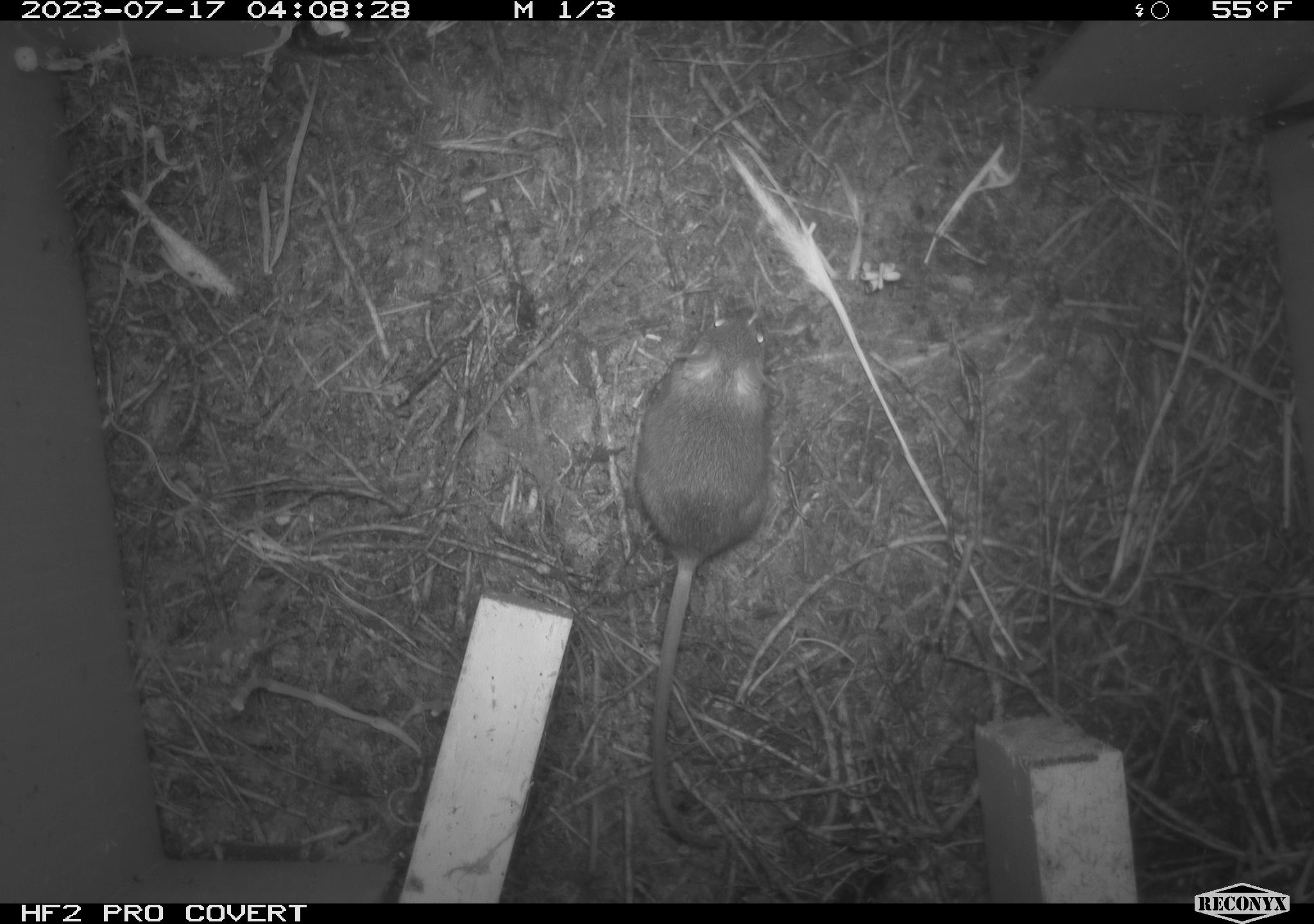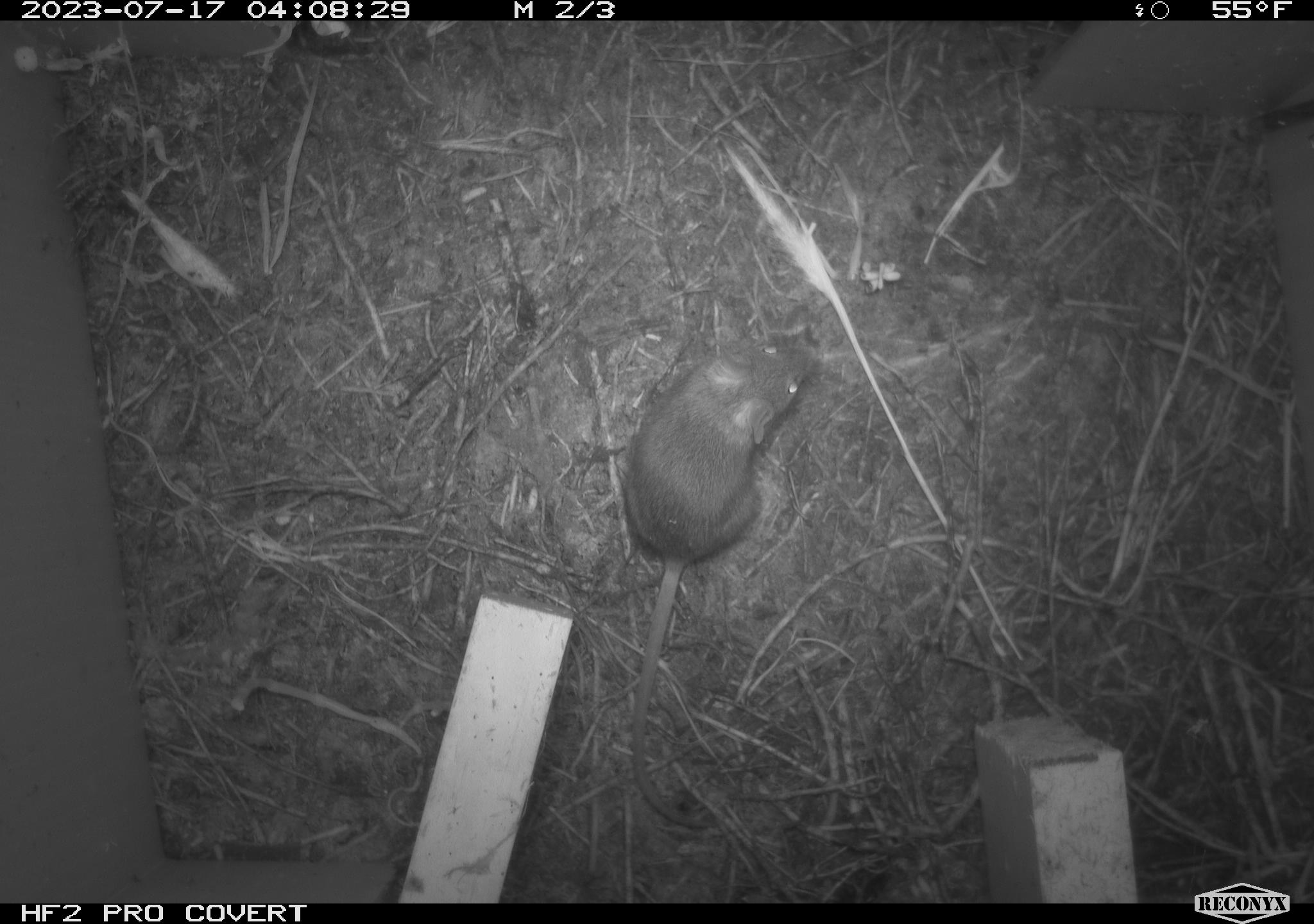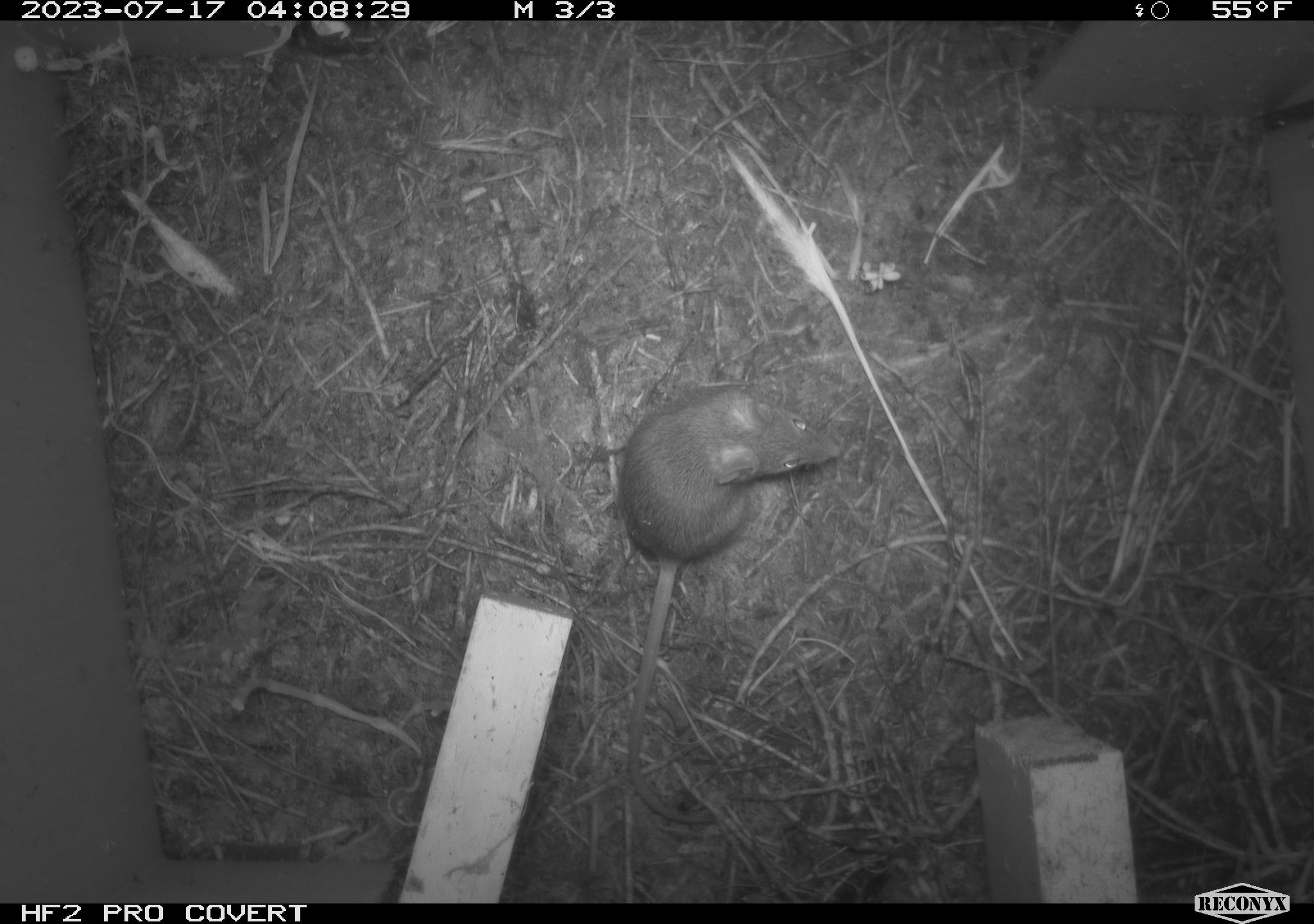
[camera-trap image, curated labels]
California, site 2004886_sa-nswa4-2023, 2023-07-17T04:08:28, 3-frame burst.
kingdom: Animalia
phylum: Chordata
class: Mammalia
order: Rodentia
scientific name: Rodentia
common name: mouse species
Mouse species (Rodentia).